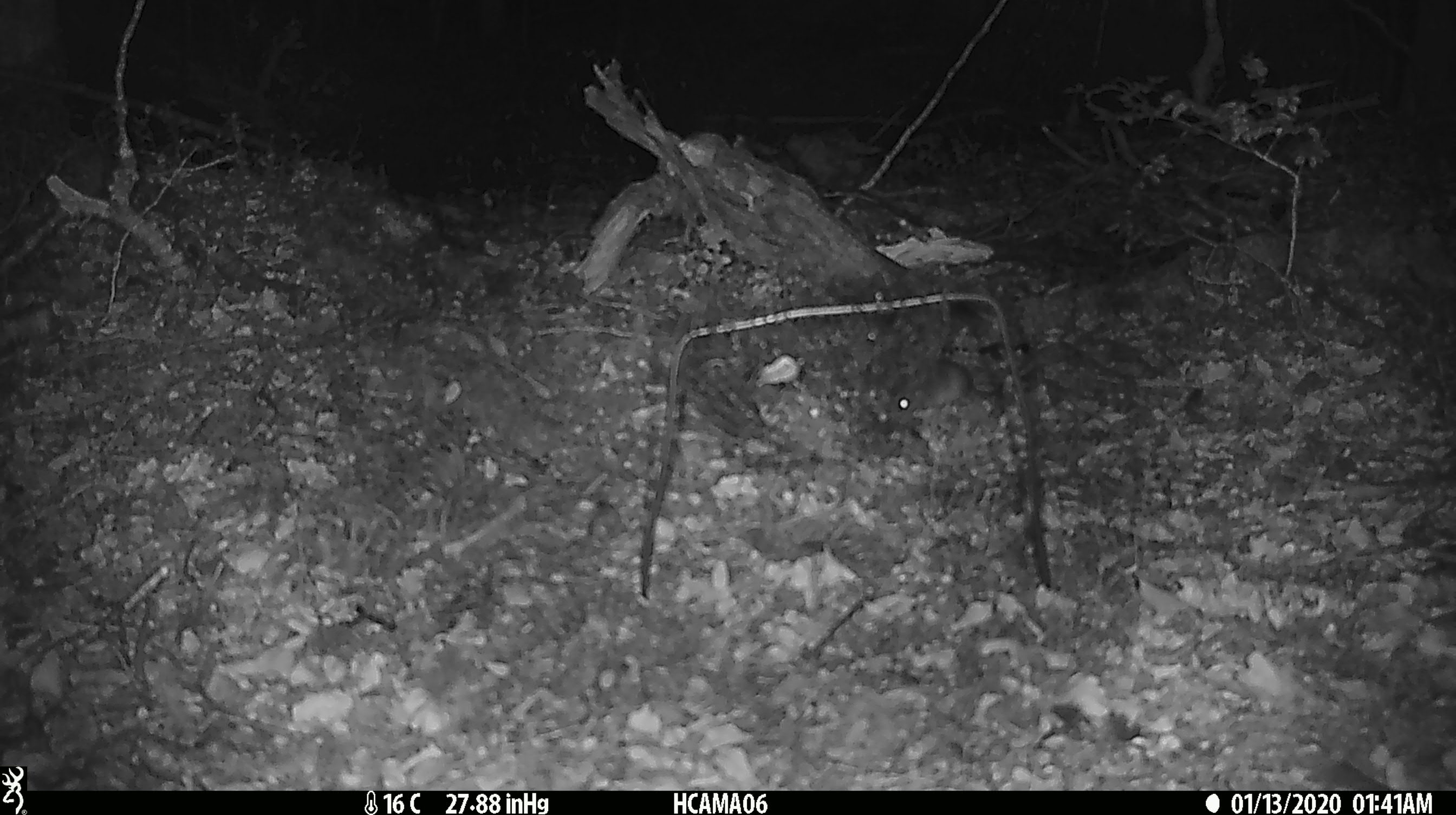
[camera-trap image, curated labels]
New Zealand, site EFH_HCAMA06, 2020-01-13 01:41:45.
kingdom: Animalia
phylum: Chordata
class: Mammalia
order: Rodentia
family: Muridae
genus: Mus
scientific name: Mus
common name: mouse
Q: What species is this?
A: Mouse (Mus).